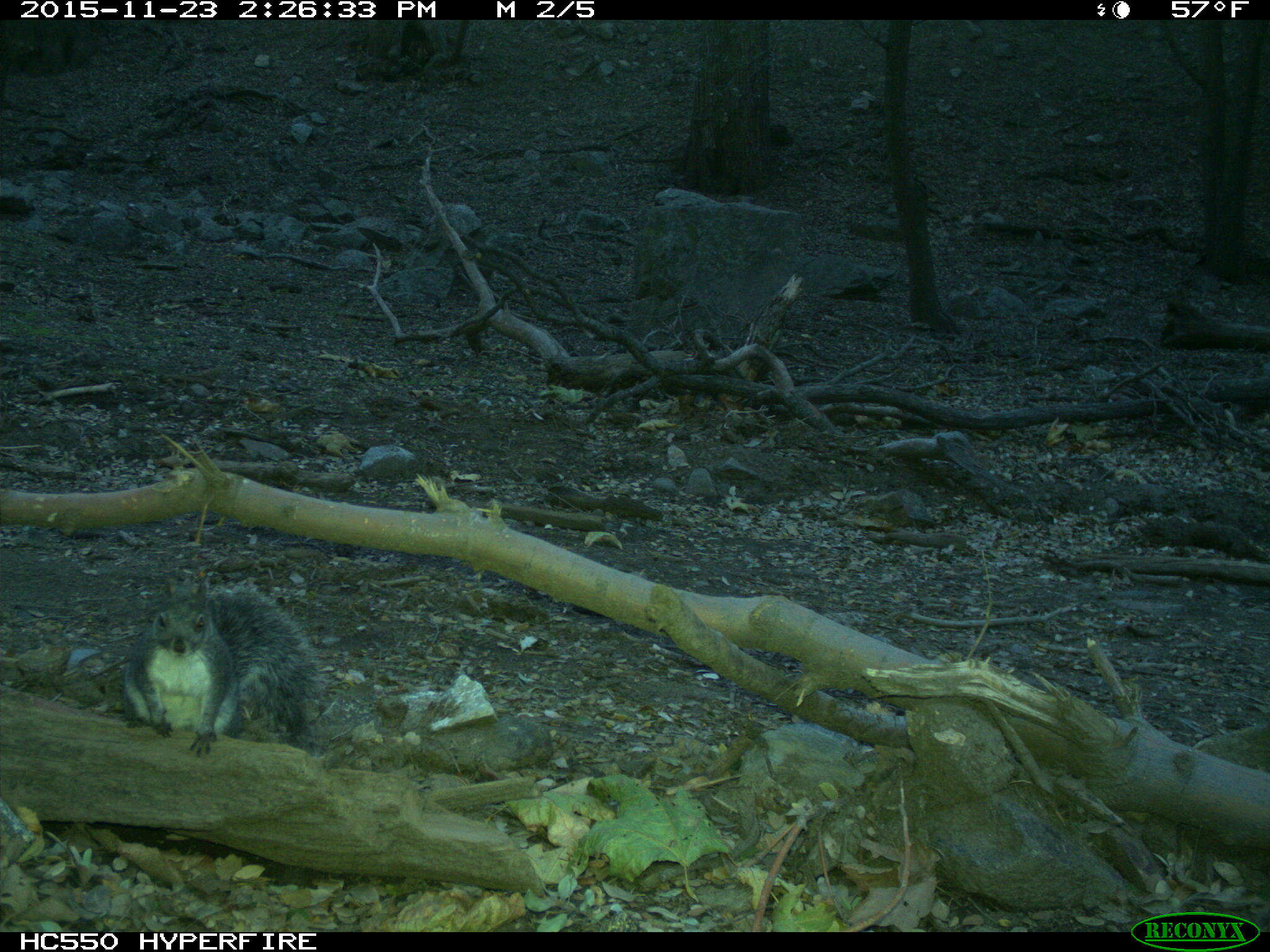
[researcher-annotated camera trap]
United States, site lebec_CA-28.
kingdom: Animalia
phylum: Chordata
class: Mammalia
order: Rodentia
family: Sciuridae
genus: Sciurus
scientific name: Sciurus carolinensis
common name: eastern gray squirrel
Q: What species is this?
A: Sciurus carolinensis (eastern gray squirrel).